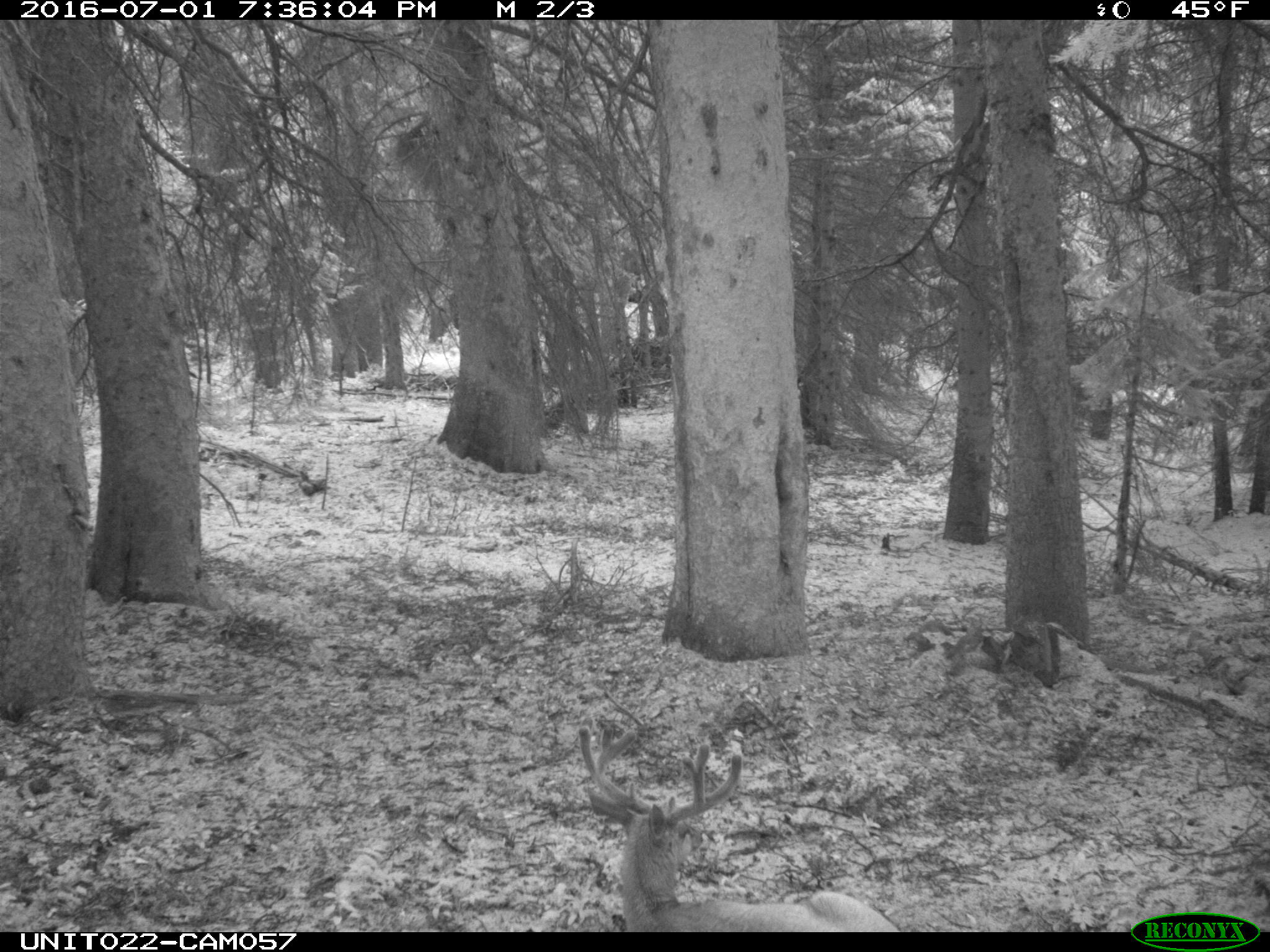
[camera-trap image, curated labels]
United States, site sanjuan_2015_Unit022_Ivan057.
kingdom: Animalia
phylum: Chordata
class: Mammalia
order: Artiodactyla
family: Cervidae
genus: Odocoileus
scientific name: Odocoileus hemionus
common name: mule deer